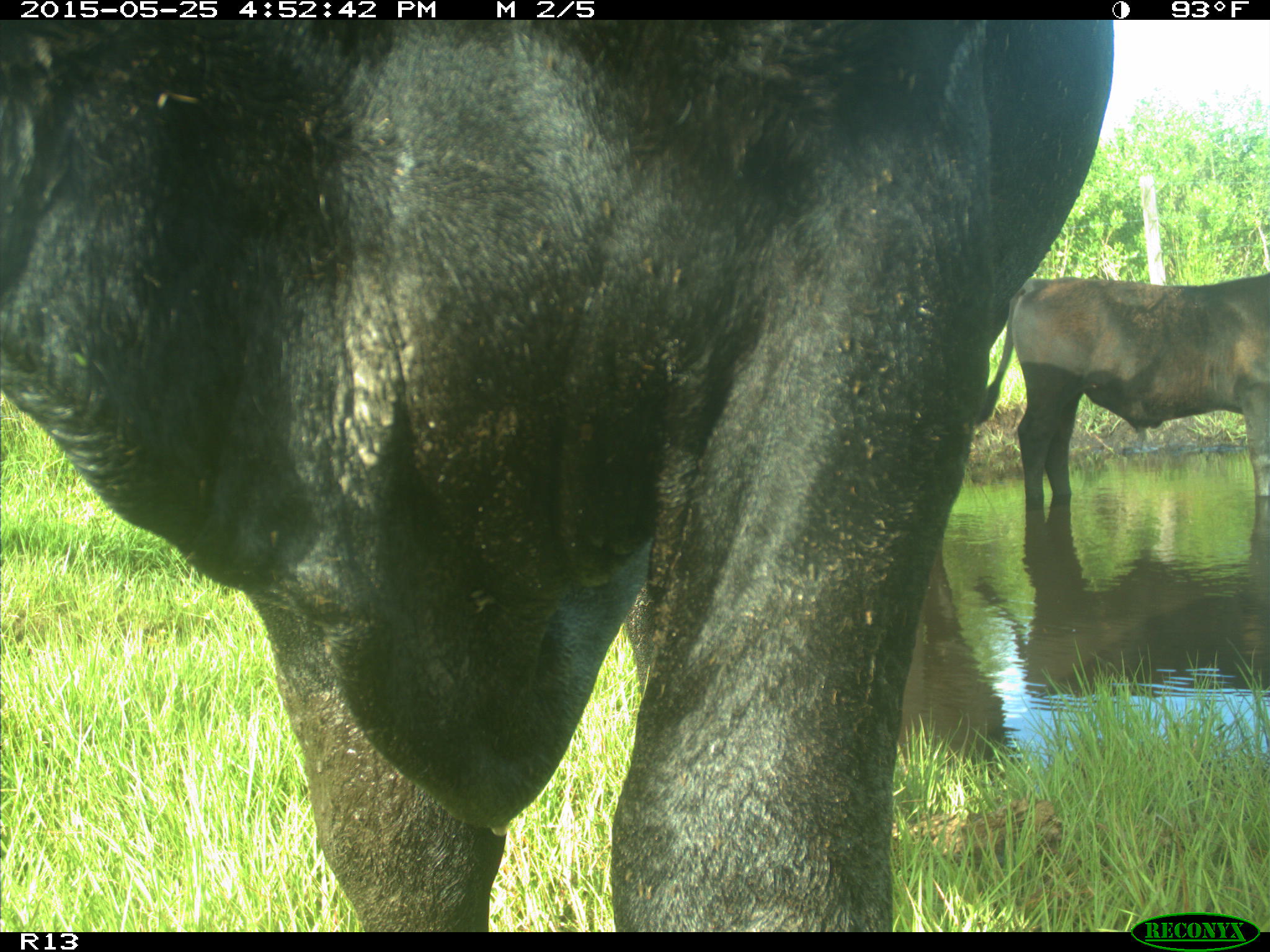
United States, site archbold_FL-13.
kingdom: Animalia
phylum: Chordata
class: Mammalia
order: Artiodactyla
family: Bovidae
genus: Bos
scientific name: Bos taurus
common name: domestic cow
Bos taurus (domestic cow).